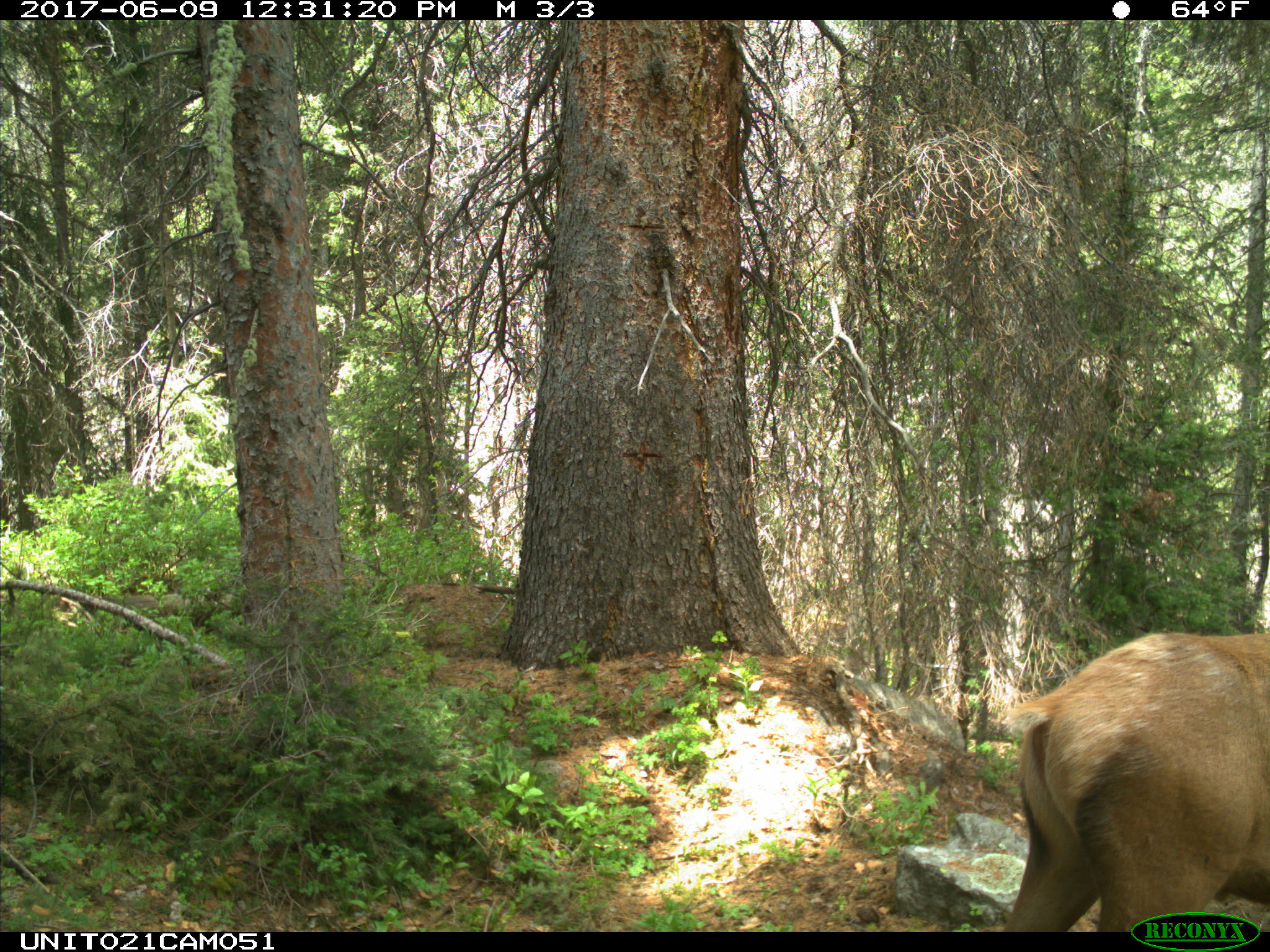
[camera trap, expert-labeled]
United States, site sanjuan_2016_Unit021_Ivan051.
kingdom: Animalia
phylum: Chordata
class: Mammalia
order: Artiodactyla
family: Cervidae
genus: Cervus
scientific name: Cervus elaphus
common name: red deer